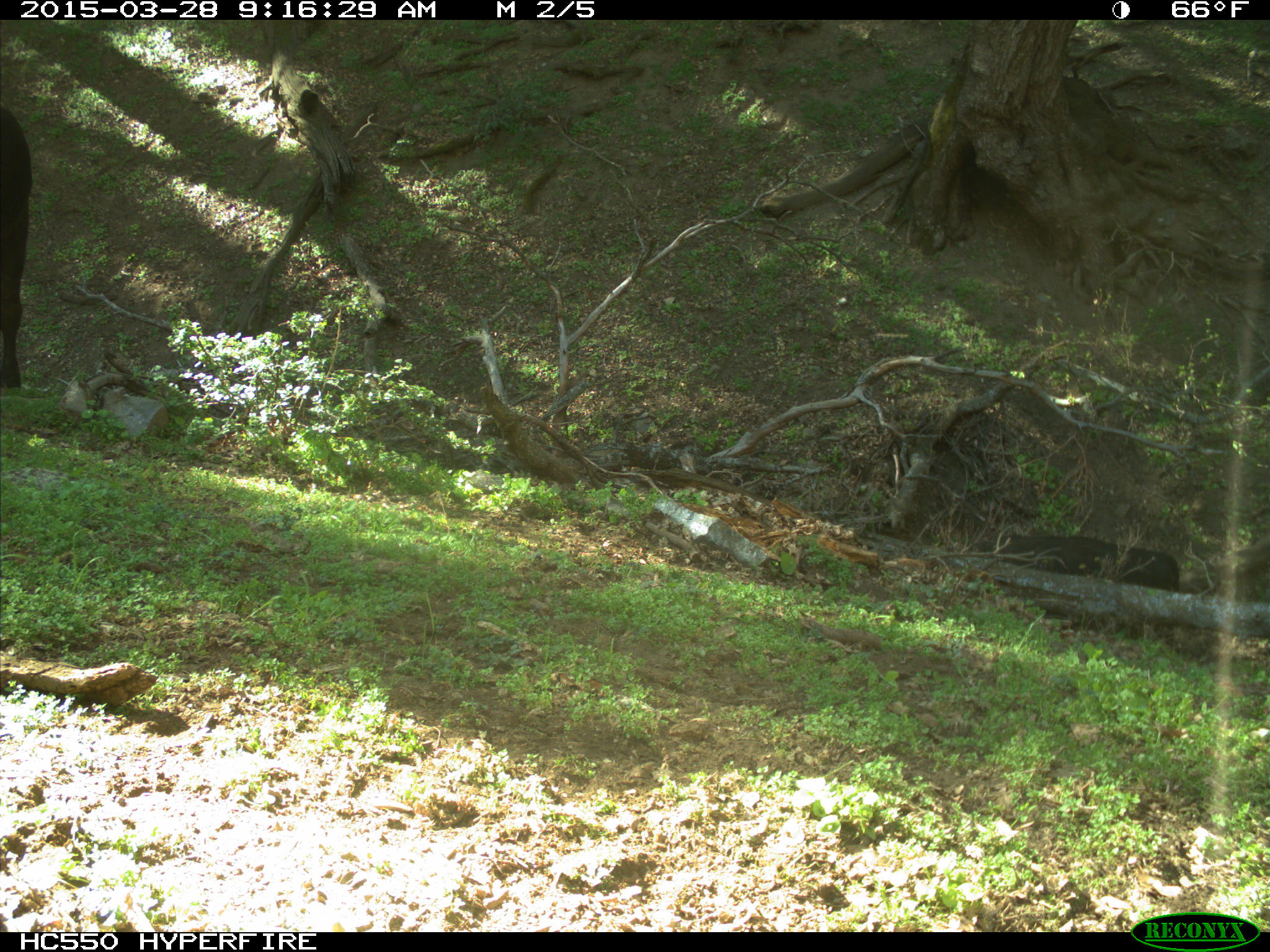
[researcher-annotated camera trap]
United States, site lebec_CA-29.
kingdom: Animalia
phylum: Chordata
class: Mammalia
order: Artiodactyla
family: Bovidae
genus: Bos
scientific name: Bos taurus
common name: domestic cow